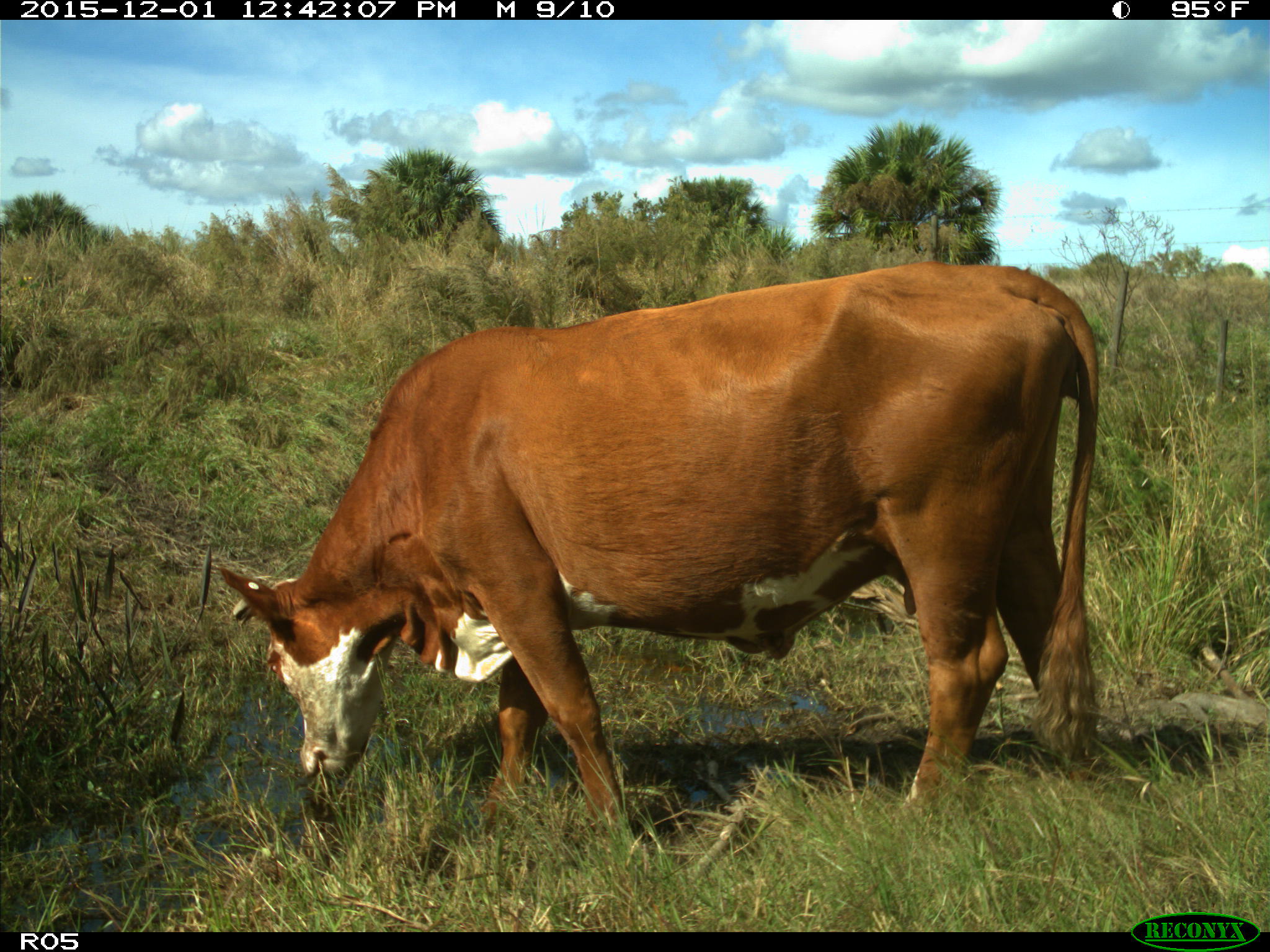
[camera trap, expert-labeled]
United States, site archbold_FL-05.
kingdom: Animalia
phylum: Chordata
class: Mammalia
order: Artiodactyla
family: Bovidae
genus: Bos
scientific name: Bos taurus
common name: domestic cow